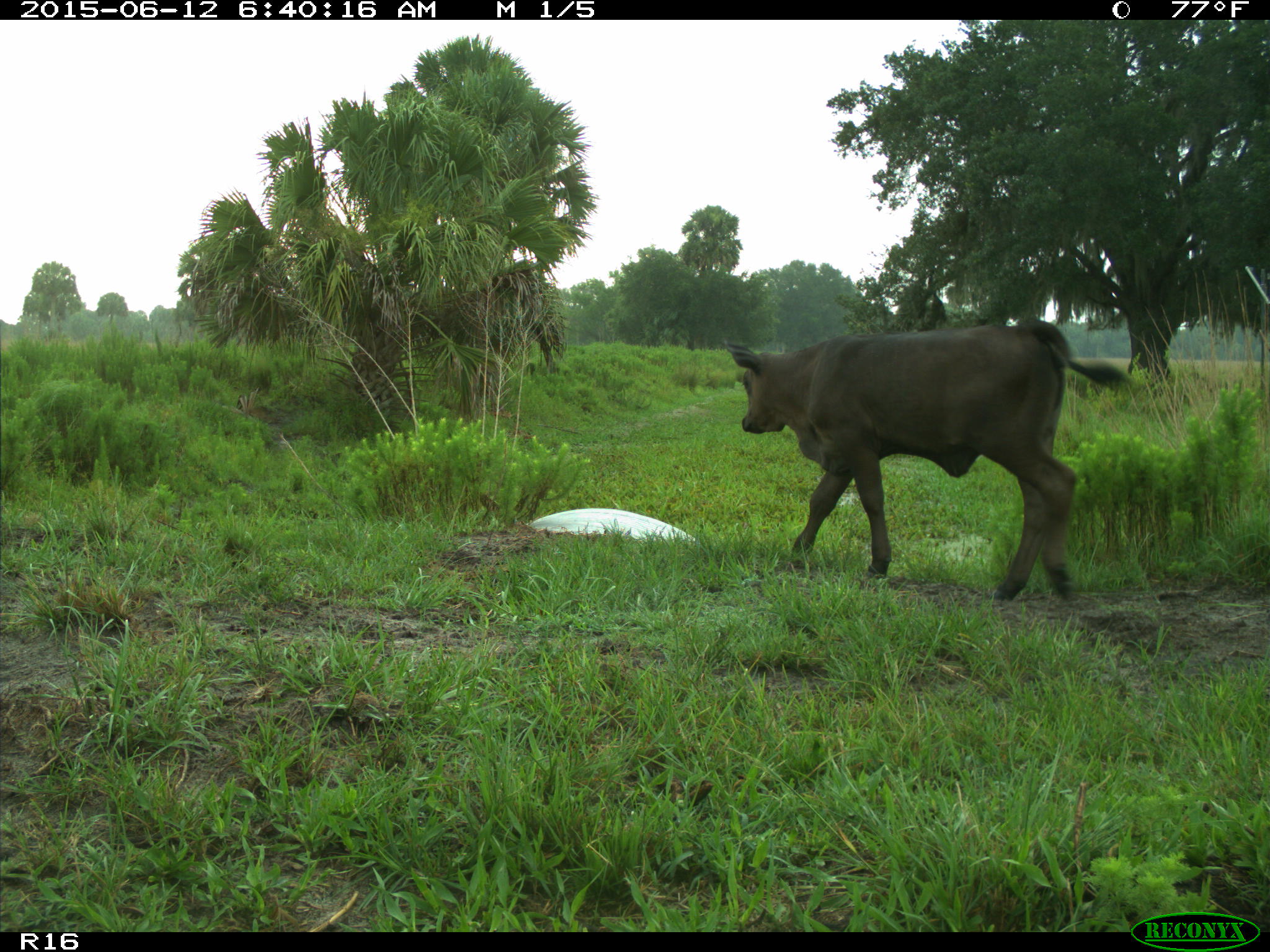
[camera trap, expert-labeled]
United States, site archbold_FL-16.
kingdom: Animalia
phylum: Chordata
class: Mammalia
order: Artiodactyla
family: Bovidae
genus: Bos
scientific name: Bos taurus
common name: domestic cow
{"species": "Bos taurus (domestic cow)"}